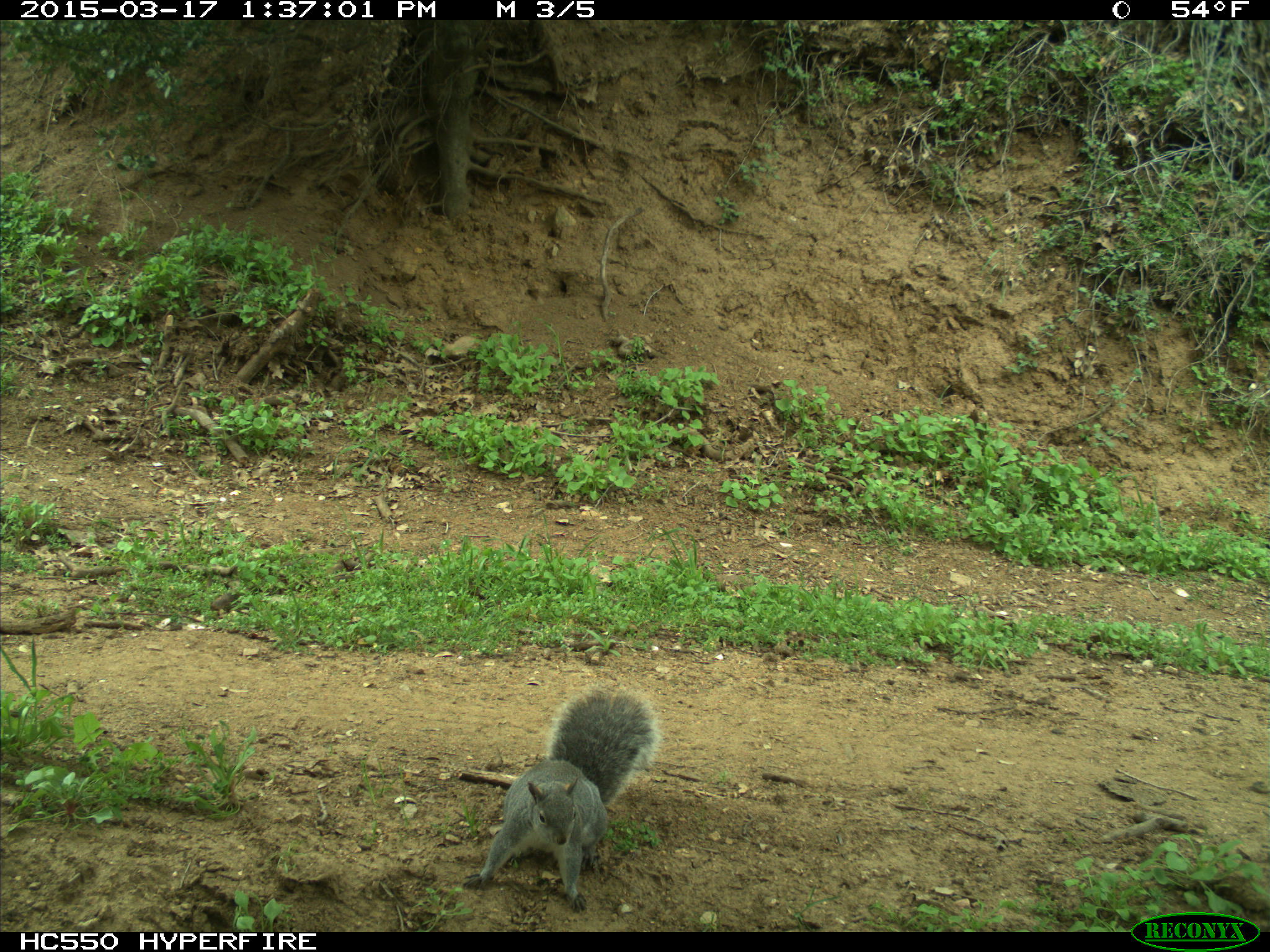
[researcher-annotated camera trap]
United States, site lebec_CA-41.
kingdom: Animalia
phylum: Chordata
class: Mammalia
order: Rodentia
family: Sciuridae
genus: Sciurus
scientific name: Sciurus carolinensis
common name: eastern gray squirrel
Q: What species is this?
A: Sciurus carolinensis (eastern gray squirrel).